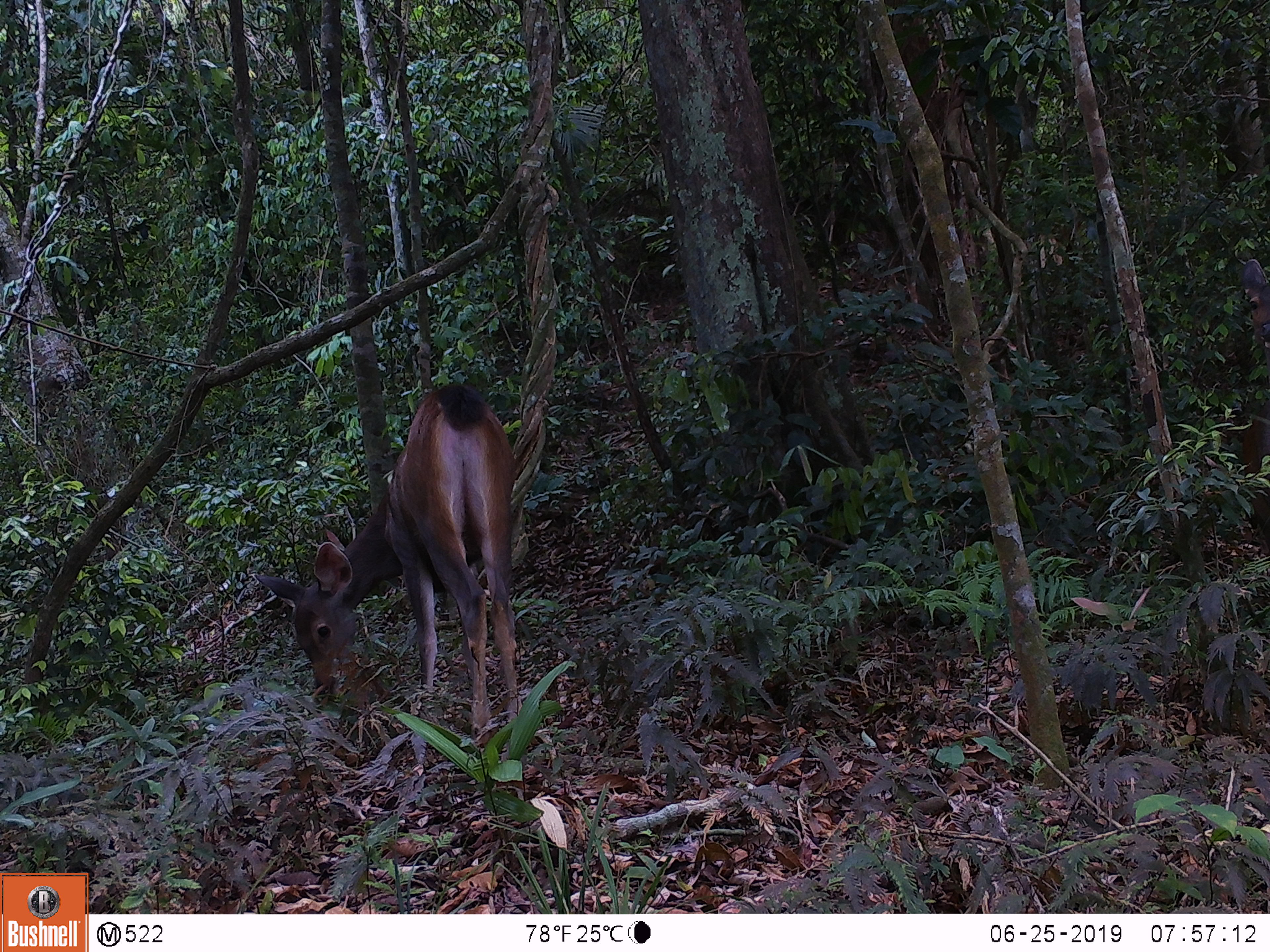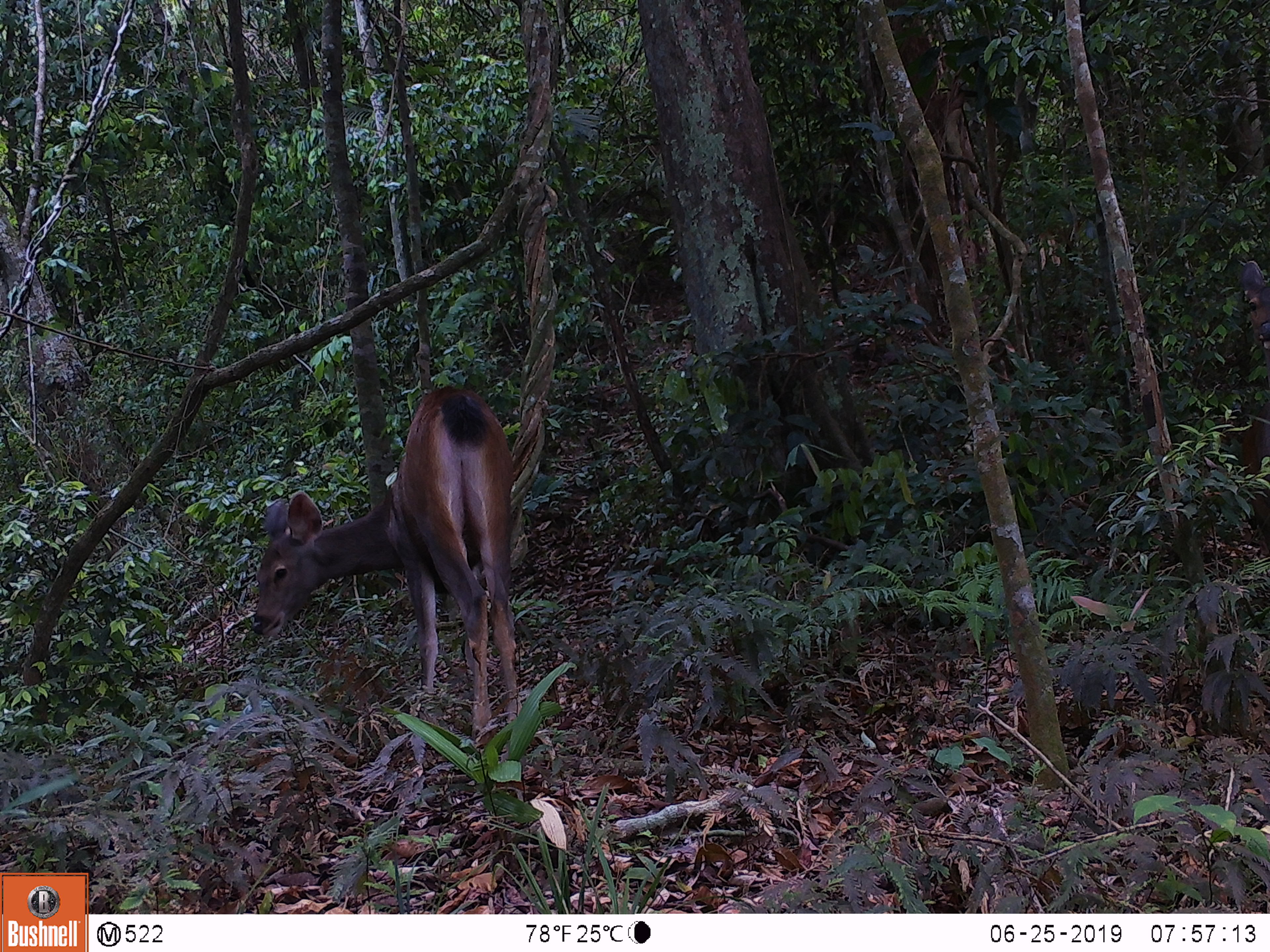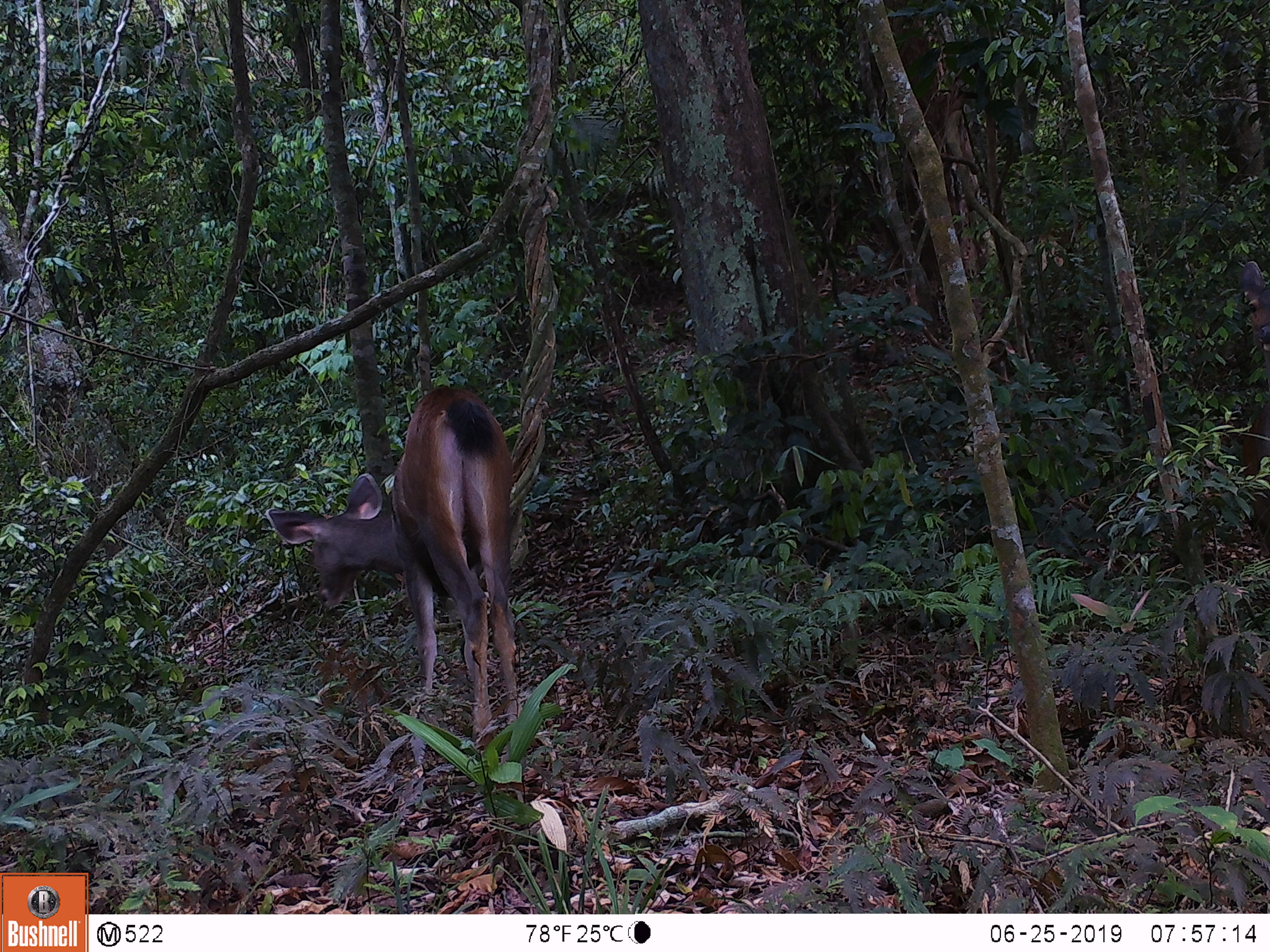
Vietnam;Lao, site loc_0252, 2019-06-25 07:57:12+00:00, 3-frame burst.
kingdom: Animalia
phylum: Chordata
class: Mammalia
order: Artiodactyla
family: Cervidae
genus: Rusa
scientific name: Rusa unicolor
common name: sambar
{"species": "sambar (Rusa unicolor)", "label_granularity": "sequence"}